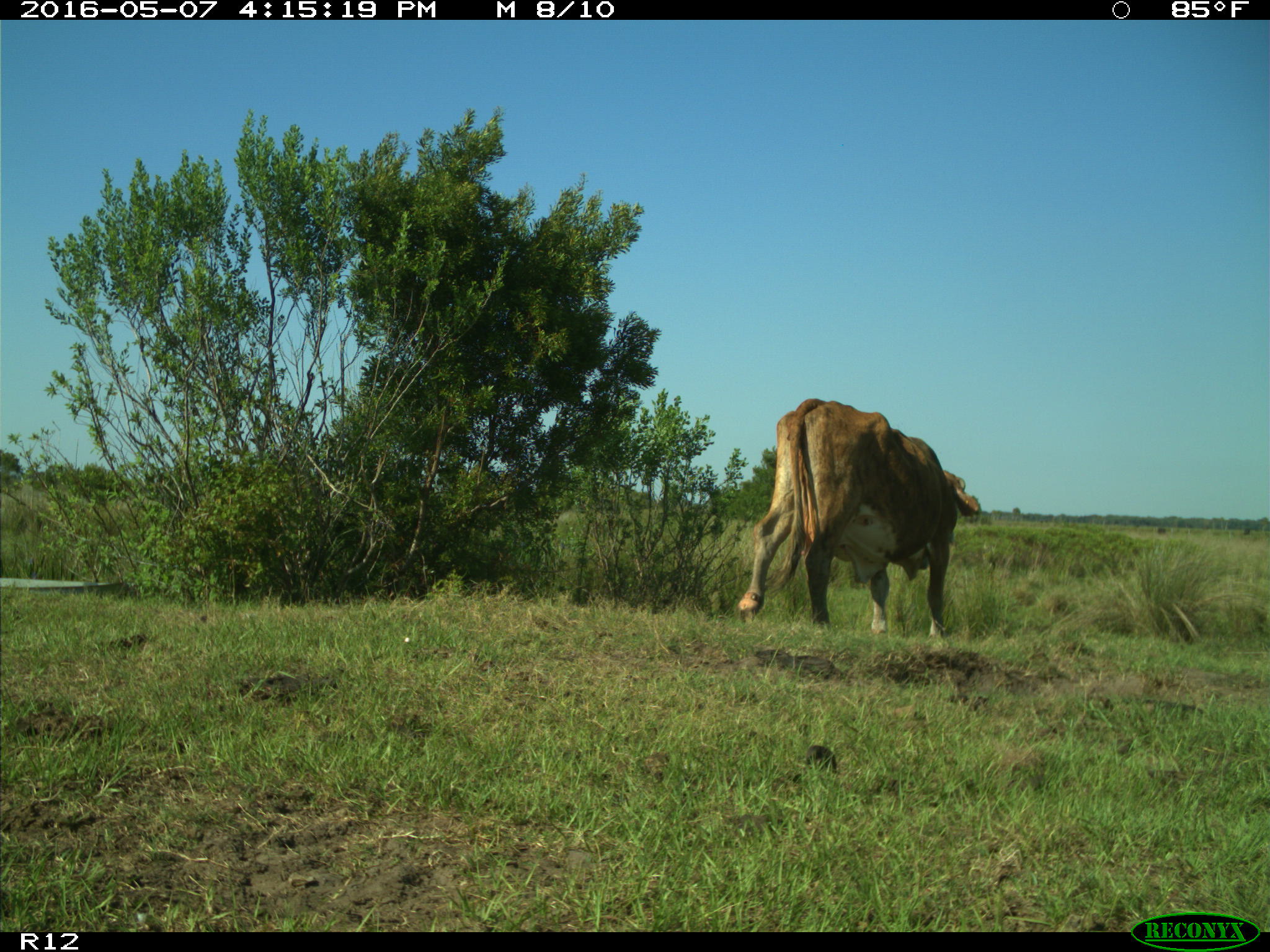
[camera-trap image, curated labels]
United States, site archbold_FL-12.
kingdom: Animalia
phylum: Chordata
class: Mammalia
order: Artiodactyla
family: Bovidae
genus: Bos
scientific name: Bos taurus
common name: domestic cow